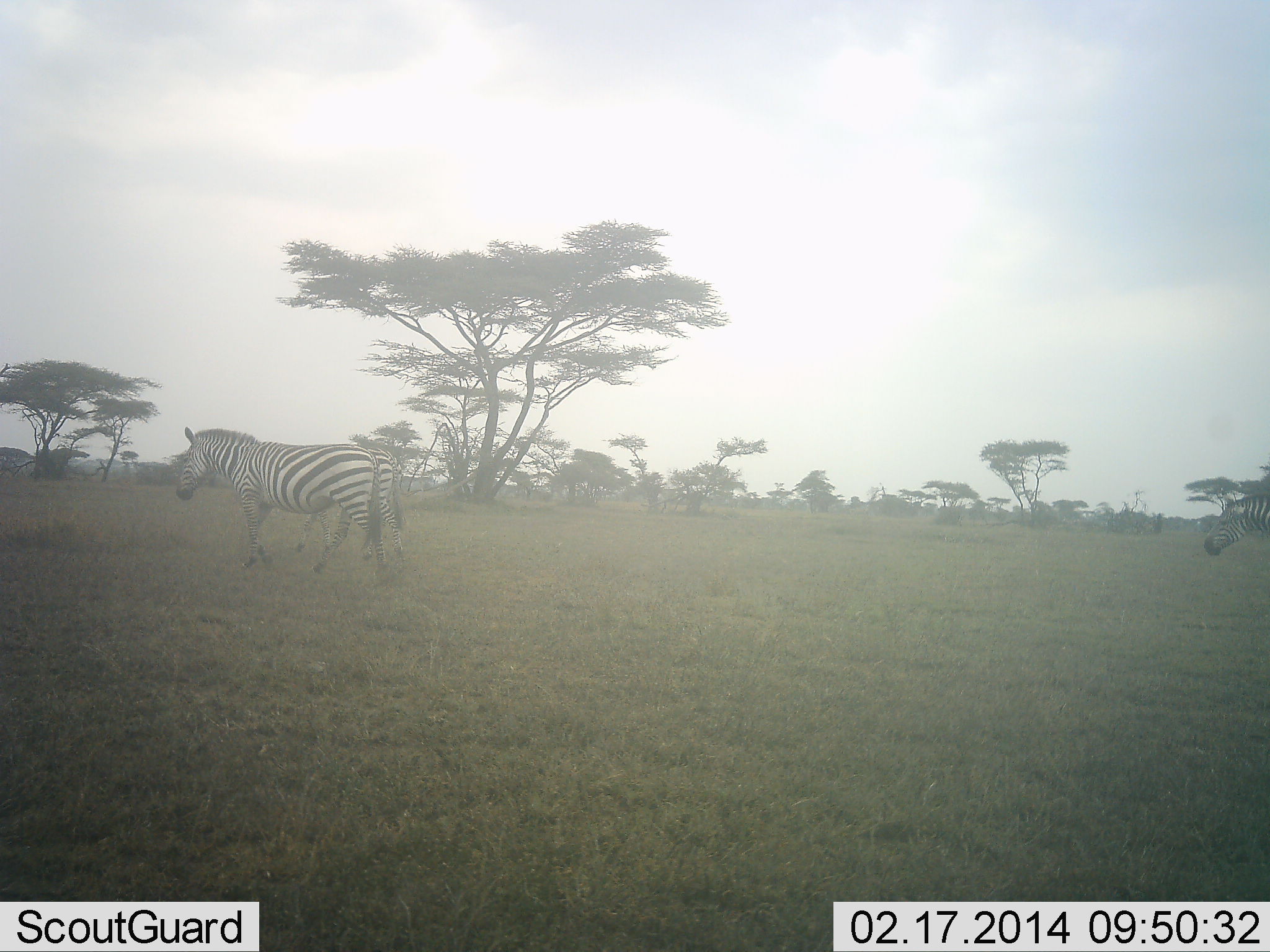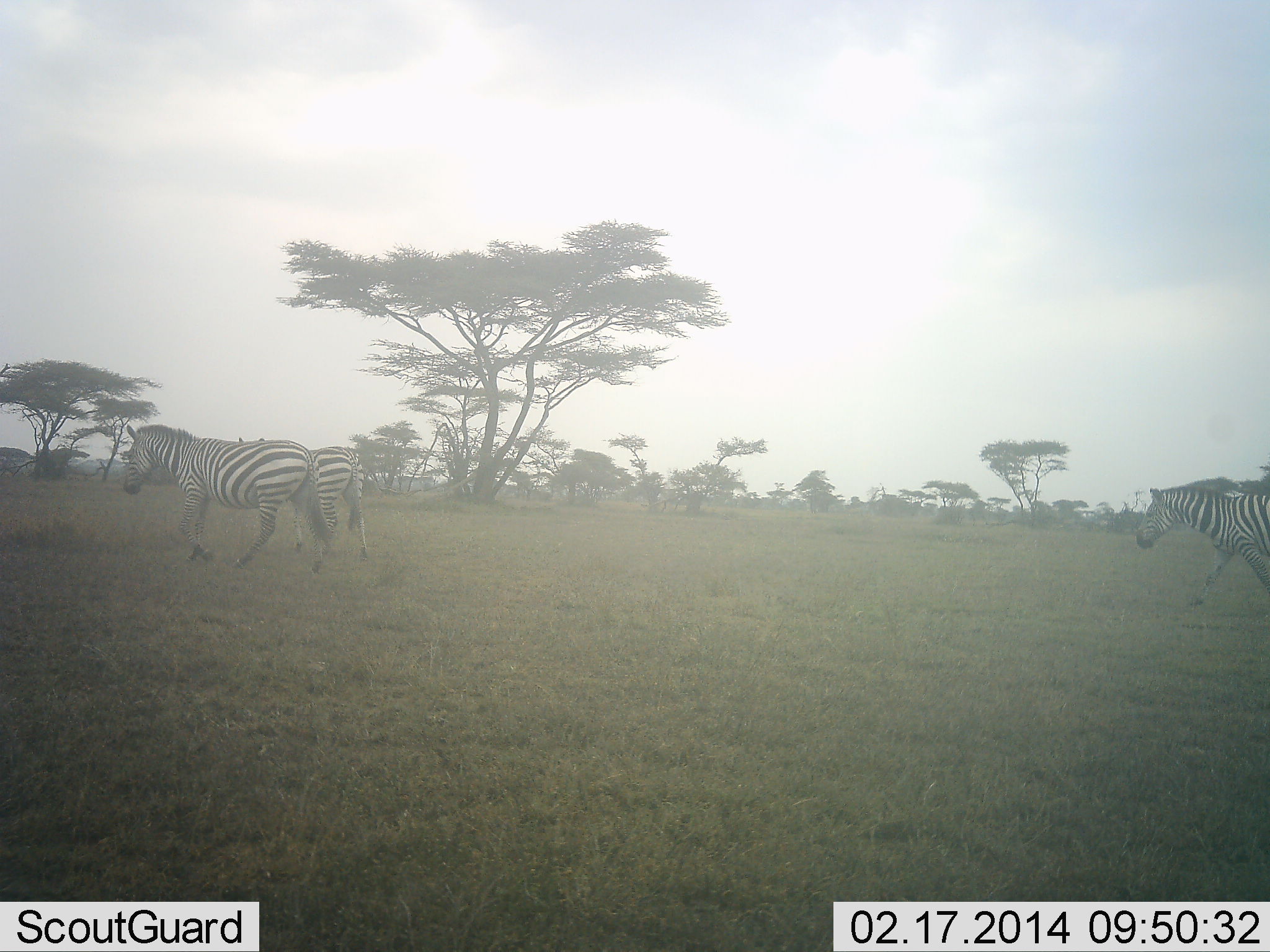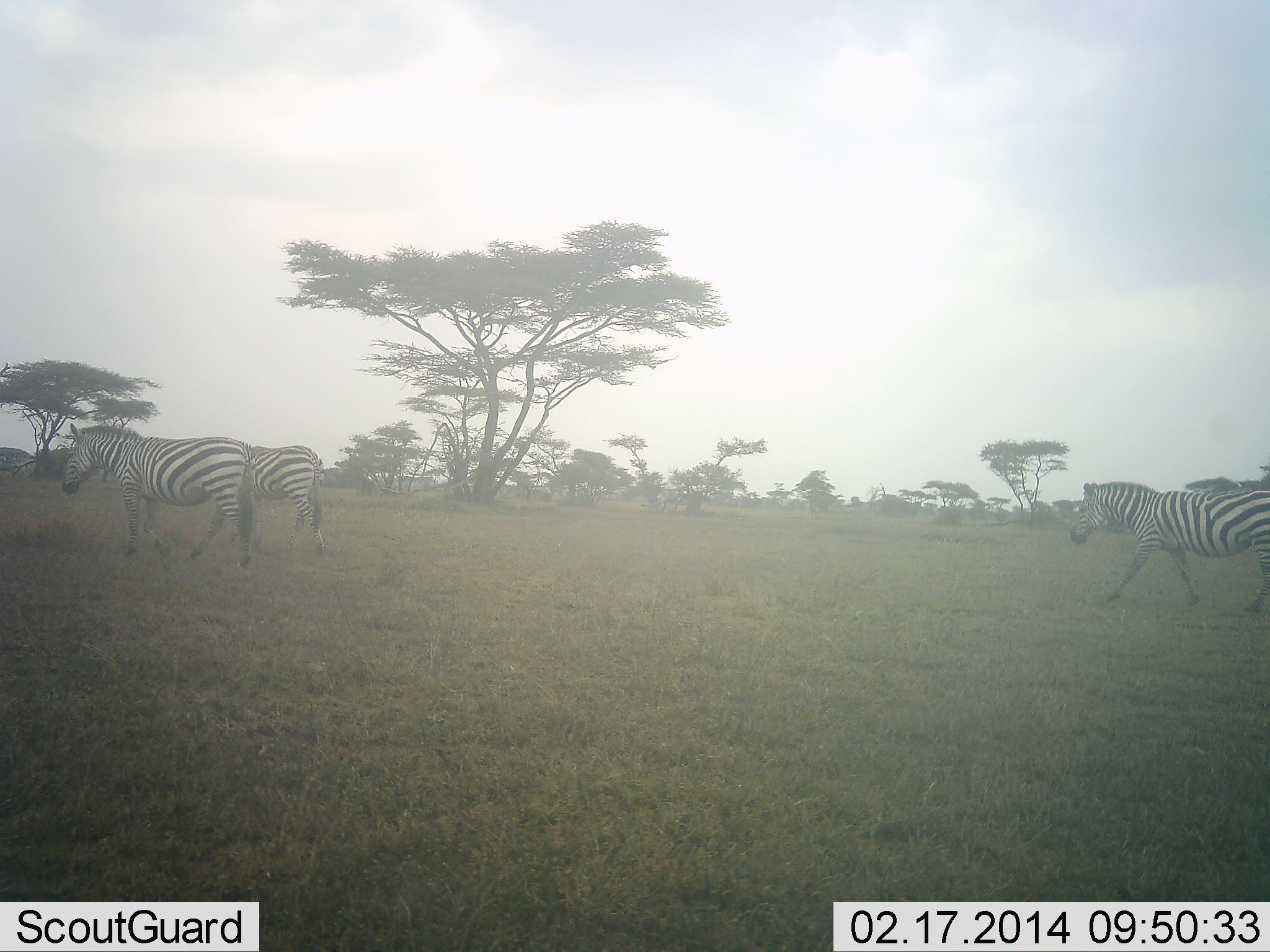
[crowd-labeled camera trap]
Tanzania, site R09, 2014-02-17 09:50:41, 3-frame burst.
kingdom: Animalia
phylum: Chordata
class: Mammalia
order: Perissodactyla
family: Equidae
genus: Equus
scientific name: Equus quagga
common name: plains zebra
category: zebra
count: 3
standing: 0%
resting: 0%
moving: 100%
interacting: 0%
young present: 0%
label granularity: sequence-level